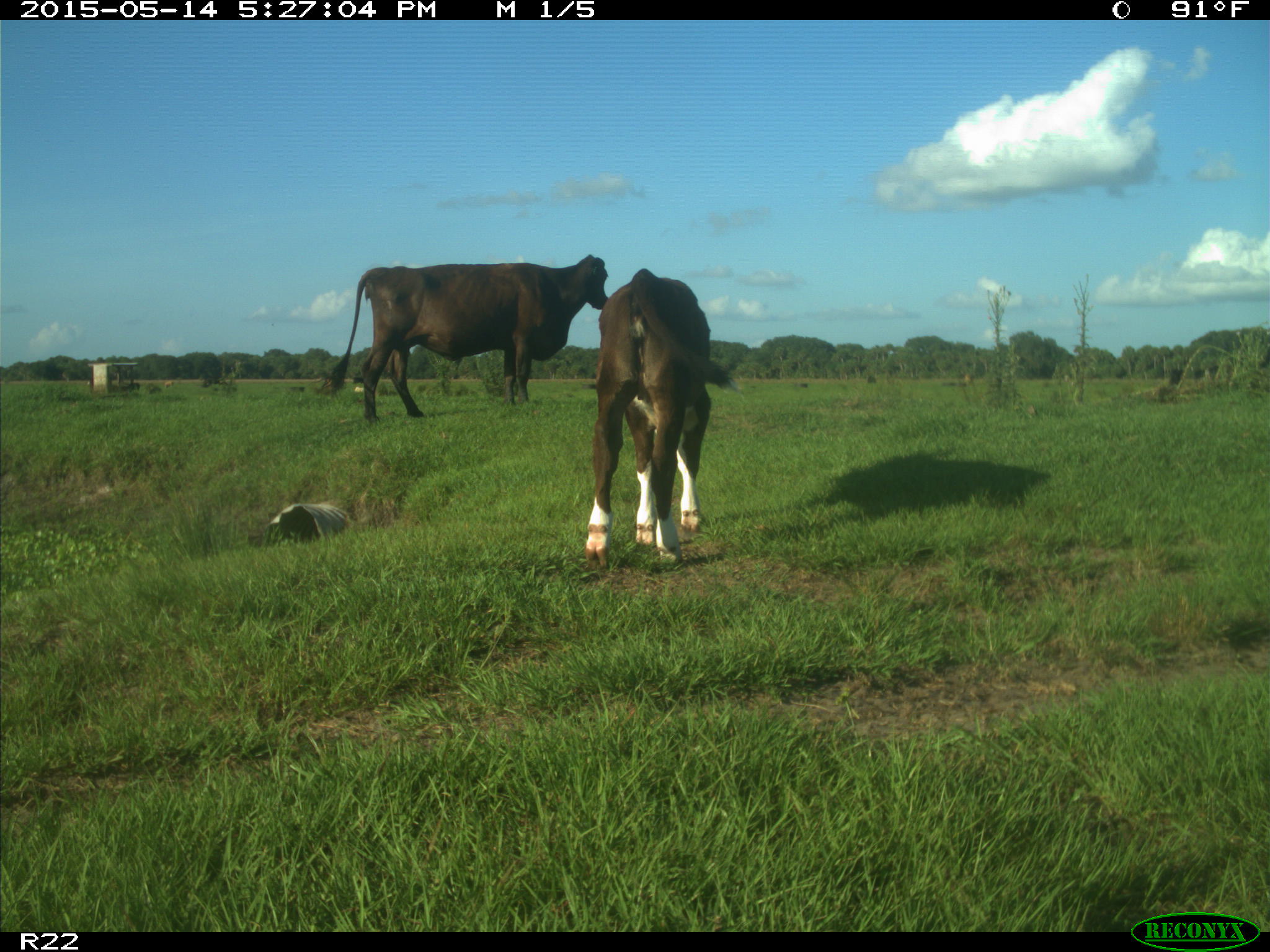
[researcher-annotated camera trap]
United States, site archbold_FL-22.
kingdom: Animalia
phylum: Chordata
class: Mammalia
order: Artiodactyla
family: Bovidae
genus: Bos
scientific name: Bos taurus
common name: domestic cow